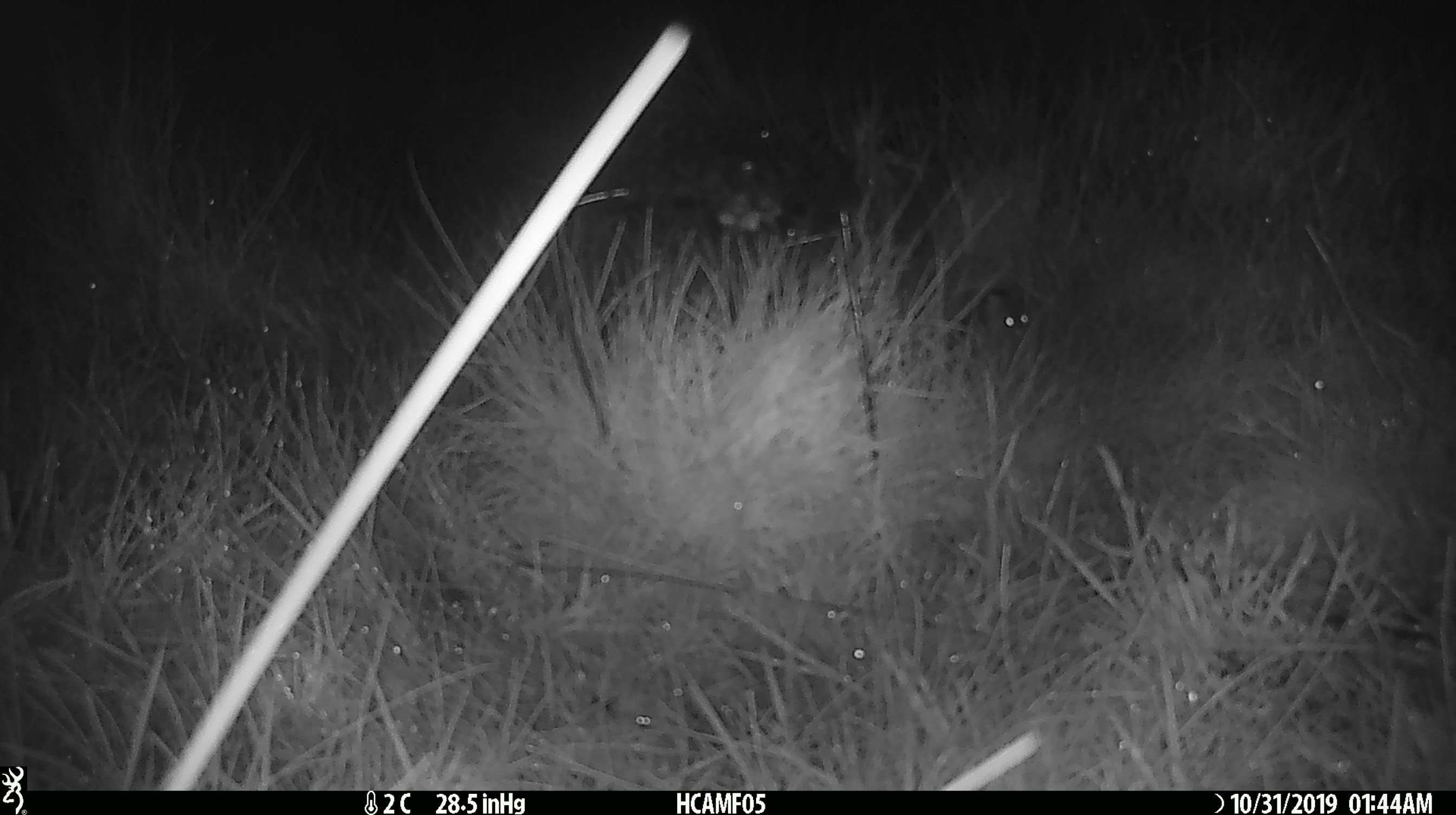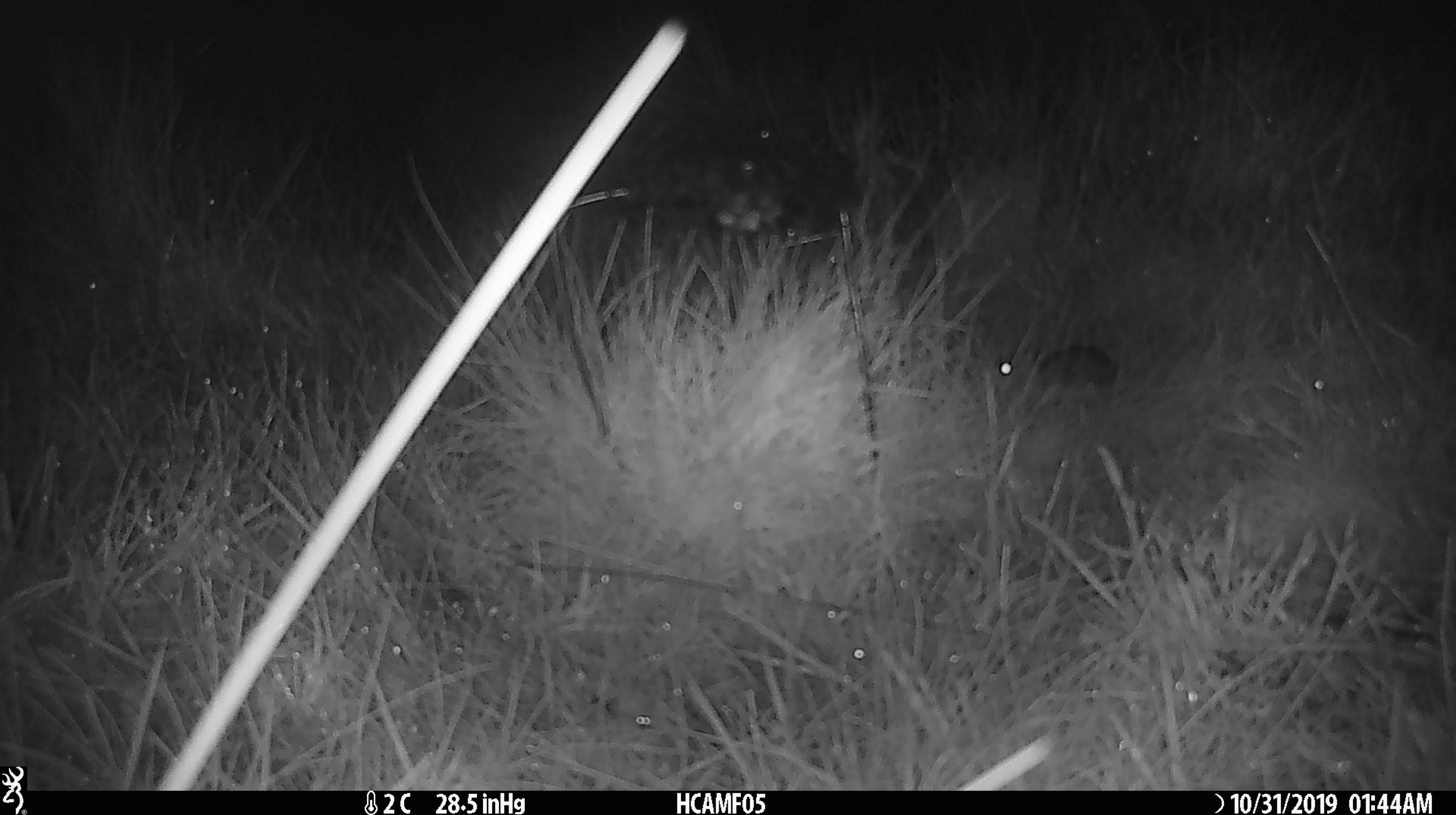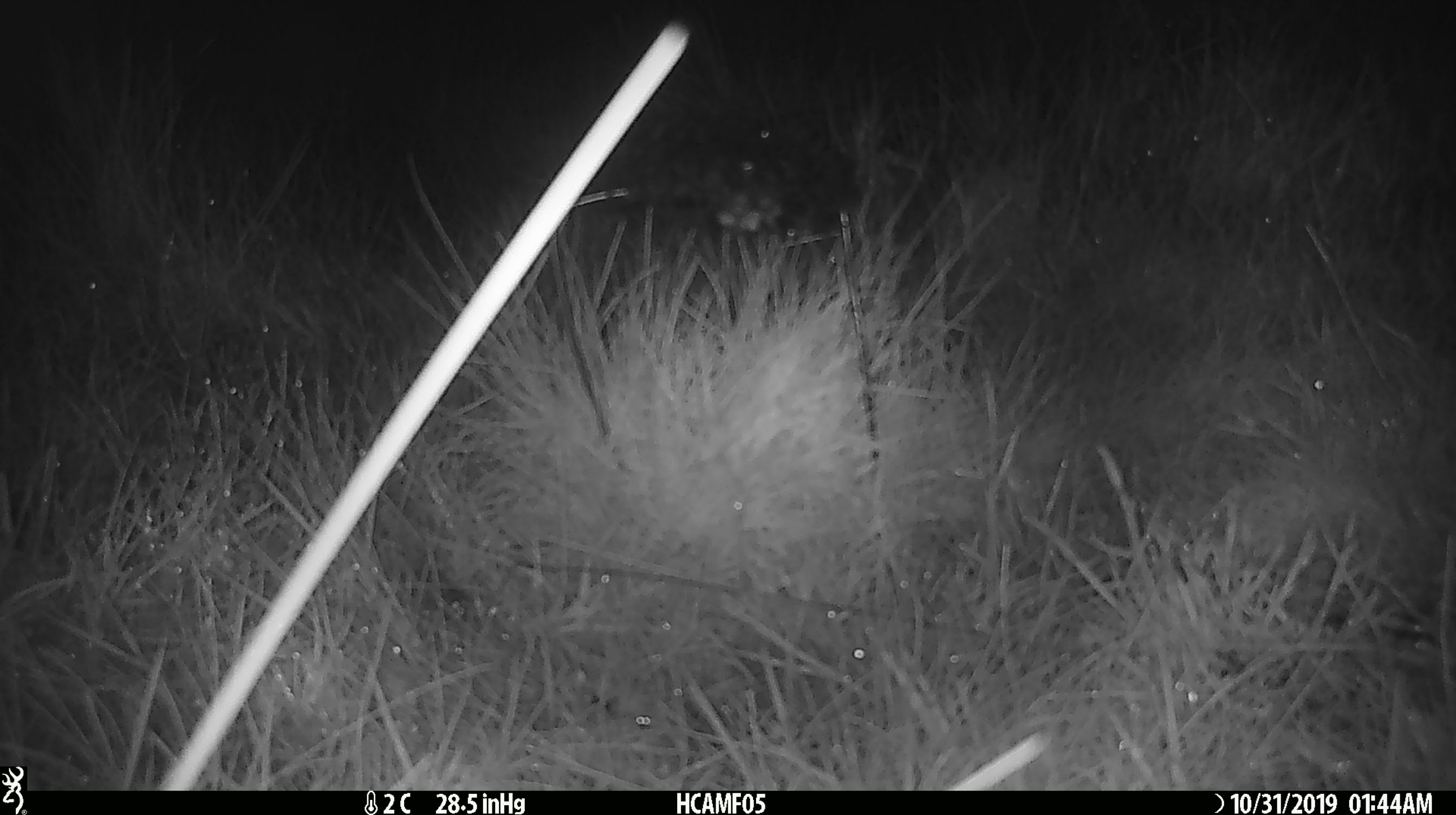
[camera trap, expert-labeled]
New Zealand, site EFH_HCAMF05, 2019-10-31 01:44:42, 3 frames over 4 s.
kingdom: Animalia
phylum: Chordata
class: Mammalia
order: Rodentia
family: Muridae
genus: Mus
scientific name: Mus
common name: mouse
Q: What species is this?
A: Mouse (Mus).